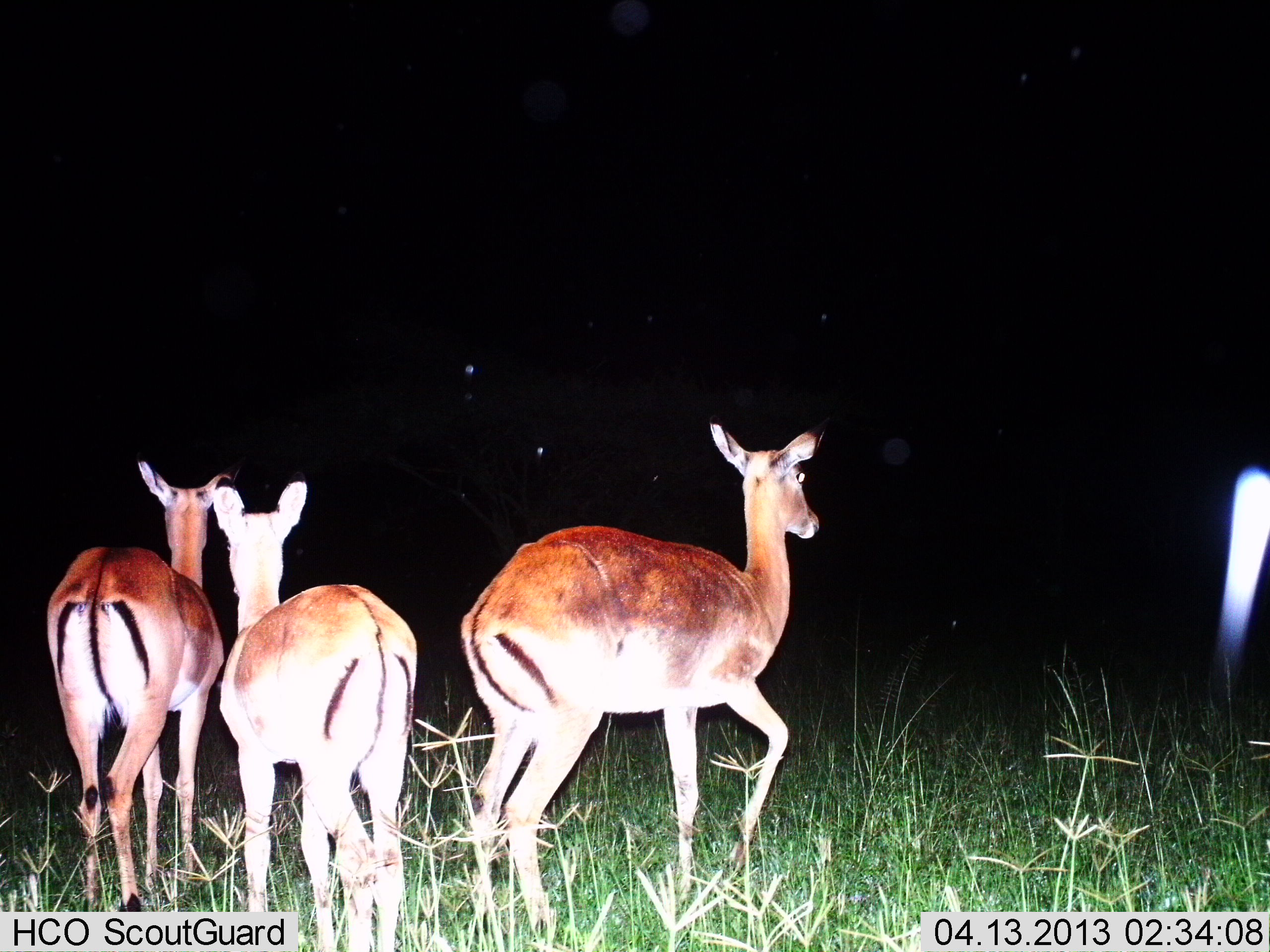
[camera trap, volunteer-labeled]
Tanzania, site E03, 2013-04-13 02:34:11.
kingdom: Animalia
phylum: Chordata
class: Mammalia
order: Artiodactyla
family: Bovidae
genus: Aepyceros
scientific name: Aepyceros melampus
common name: impala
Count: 3.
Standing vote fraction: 90%.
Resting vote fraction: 0%.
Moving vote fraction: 30%.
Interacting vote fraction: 0%.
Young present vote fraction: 0%.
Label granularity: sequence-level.